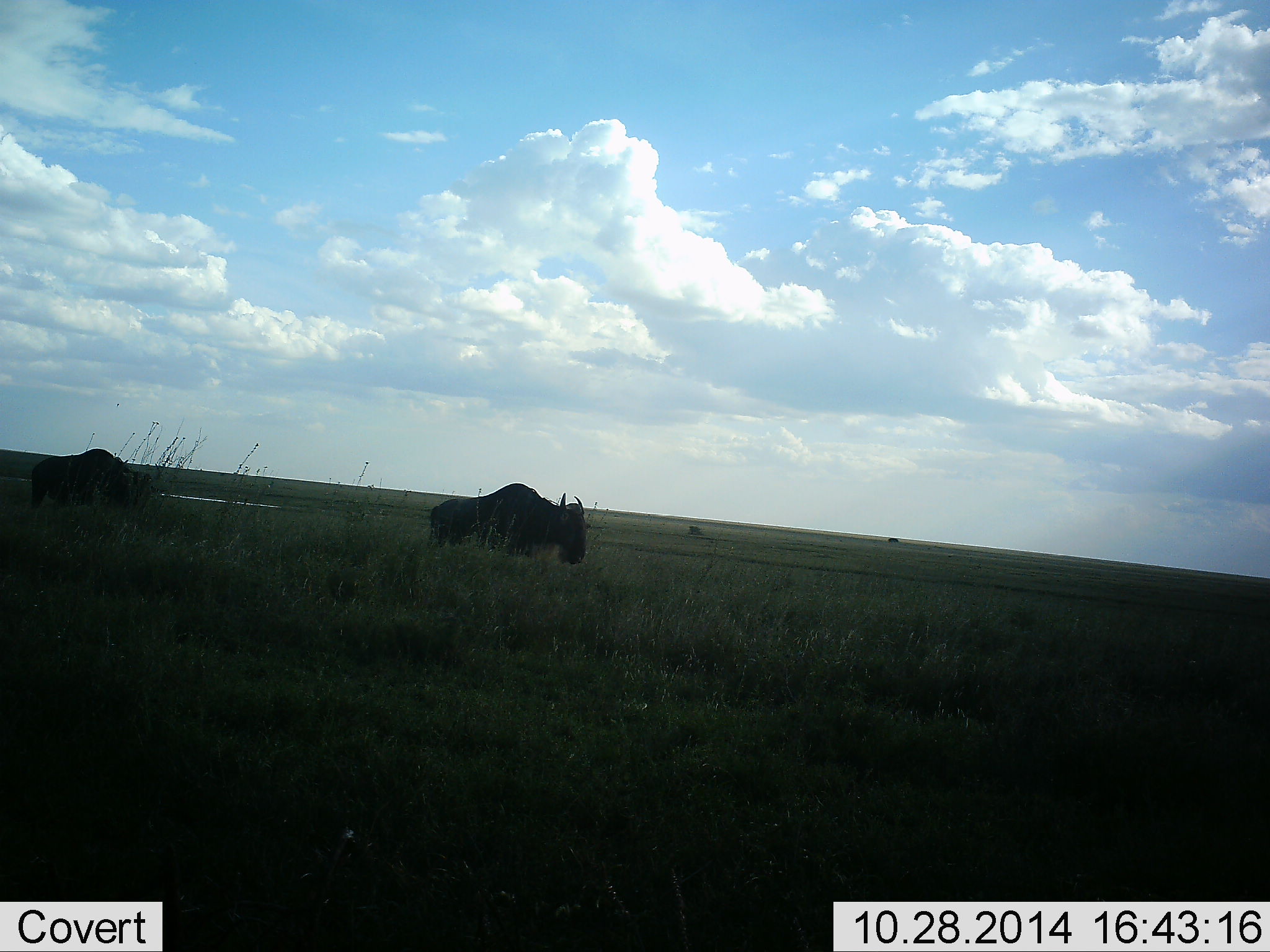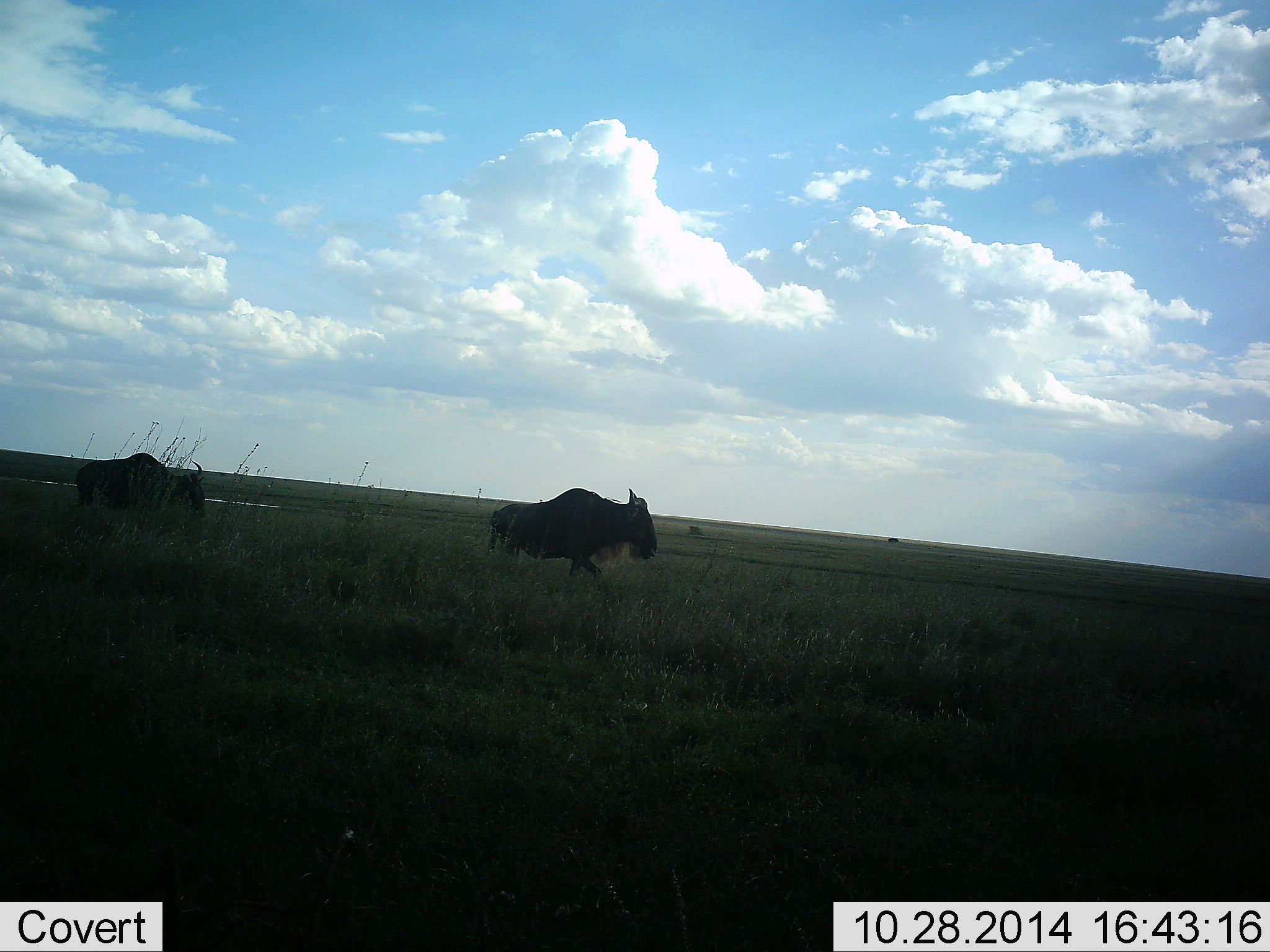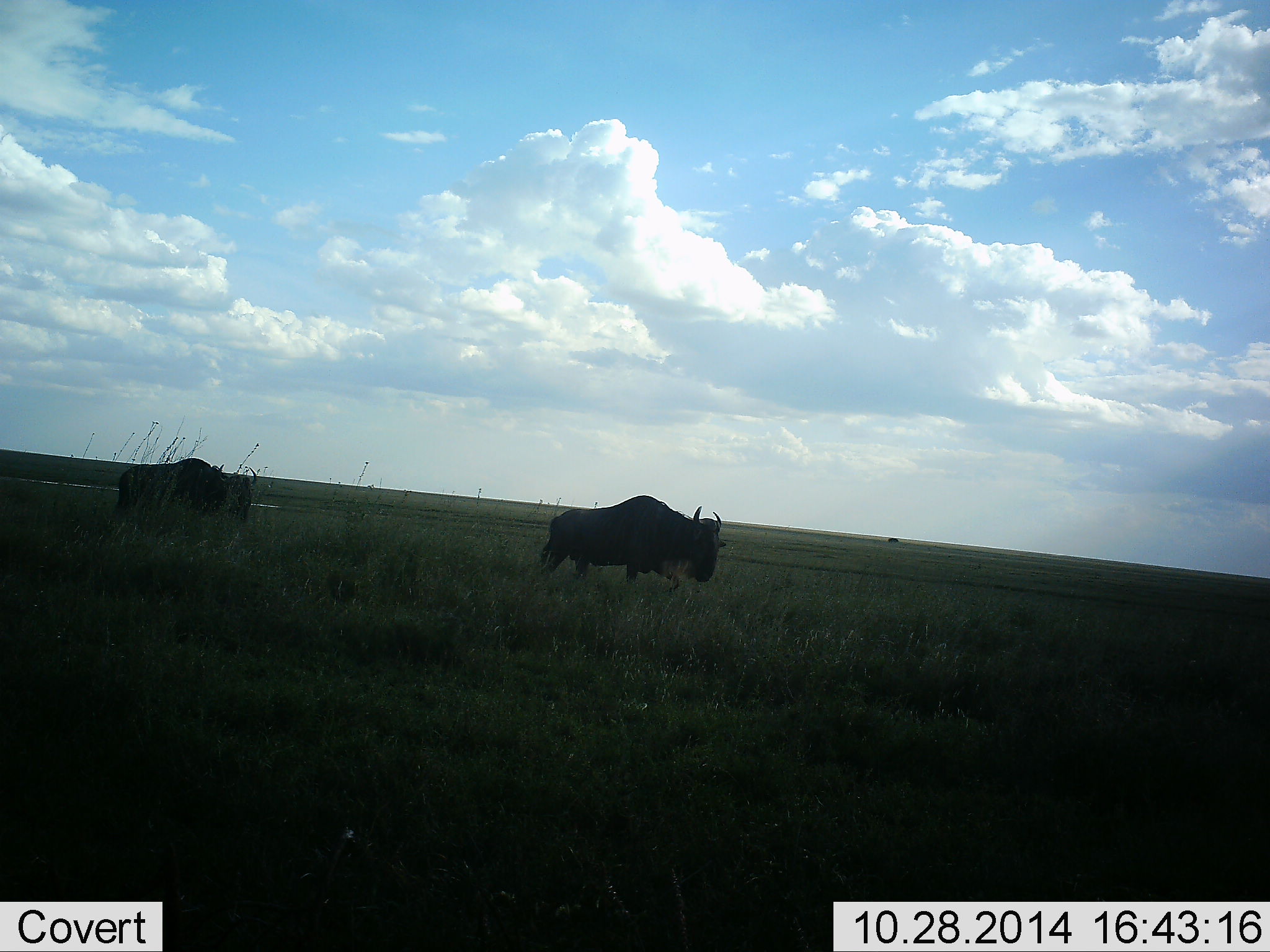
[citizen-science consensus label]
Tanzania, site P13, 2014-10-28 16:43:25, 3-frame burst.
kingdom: Animalia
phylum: Chordata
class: Mammalia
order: Artiodactyla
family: Bovidae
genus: Connochaetes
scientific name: Connochaetes taurinus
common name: blue wildebeest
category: wildebeest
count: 2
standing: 0%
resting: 0%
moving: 100%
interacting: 0%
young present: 0%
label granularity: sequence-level